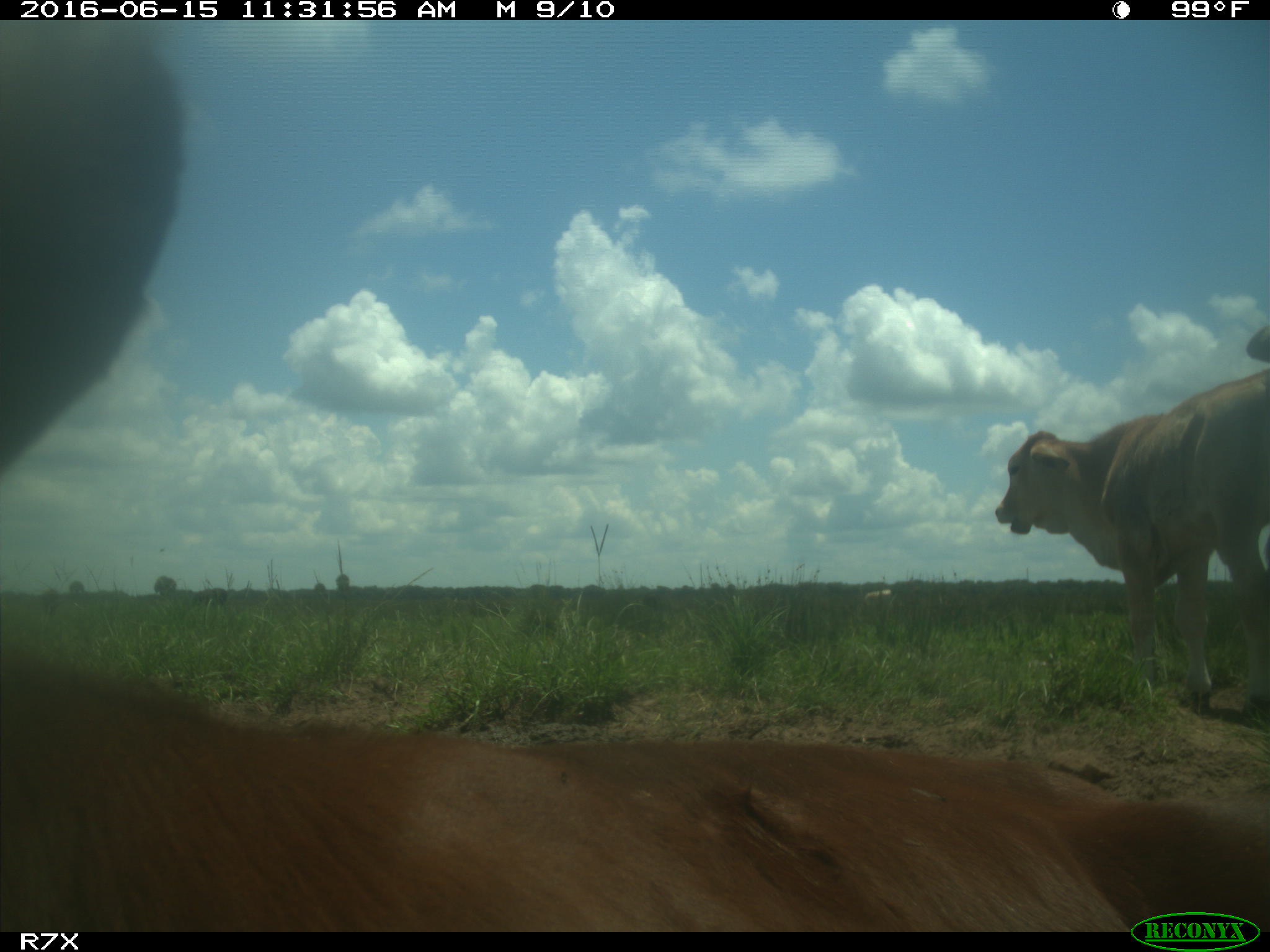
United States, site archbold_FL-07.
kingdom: Animalia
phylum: Chordata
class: Mammalia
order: Artiodactyla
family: Bovidae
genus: Bos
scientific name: Bos taurus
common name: domestic cow